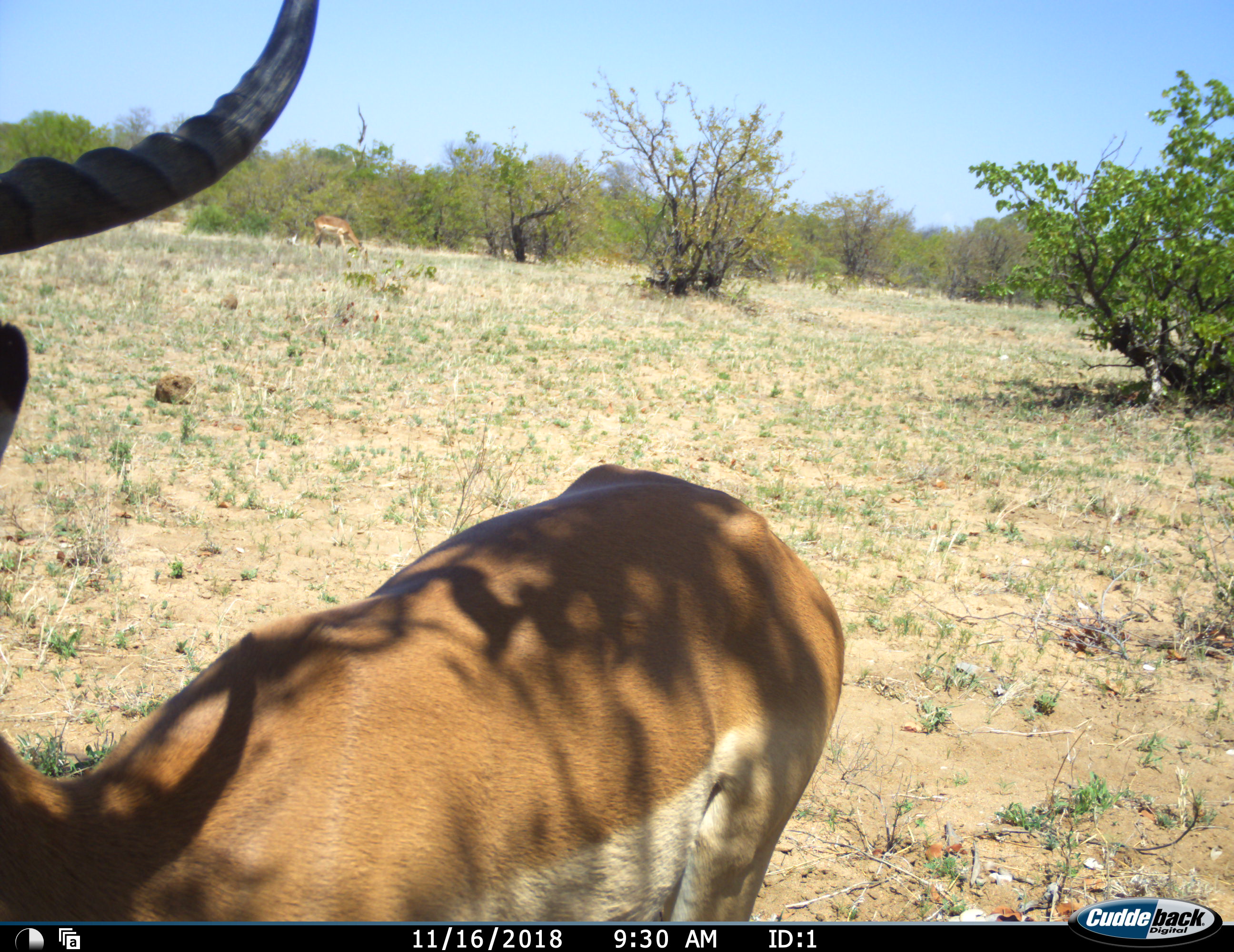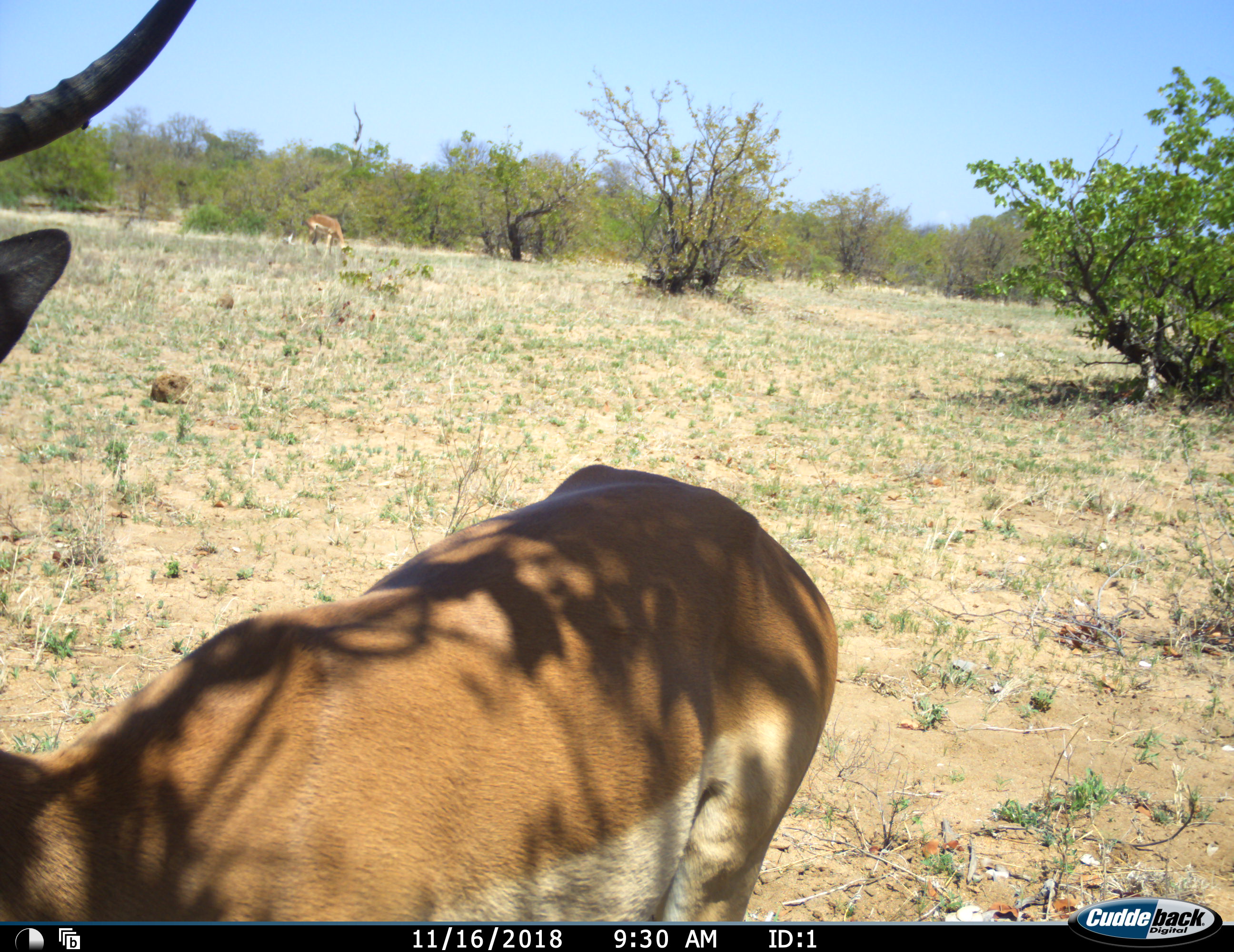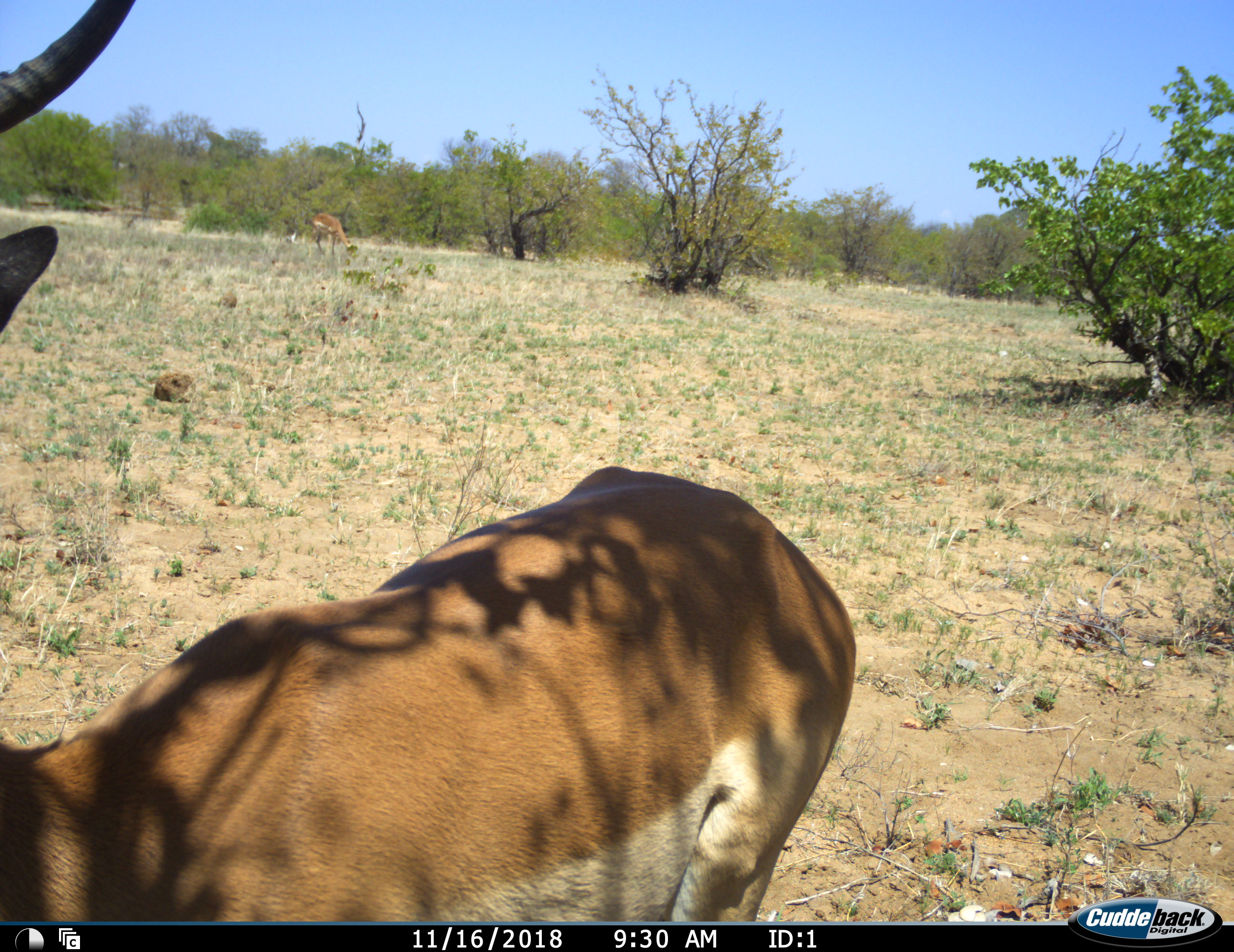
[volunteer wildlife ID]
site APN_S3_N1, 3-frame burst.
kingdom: Animalia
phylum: Chordata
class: Mammalia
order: Artiodactyla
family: Bovidae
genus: Aepyceros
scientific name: Aepyceros melampus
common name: impala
Impala (Aepyceros melampus), count 2. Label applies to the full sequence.